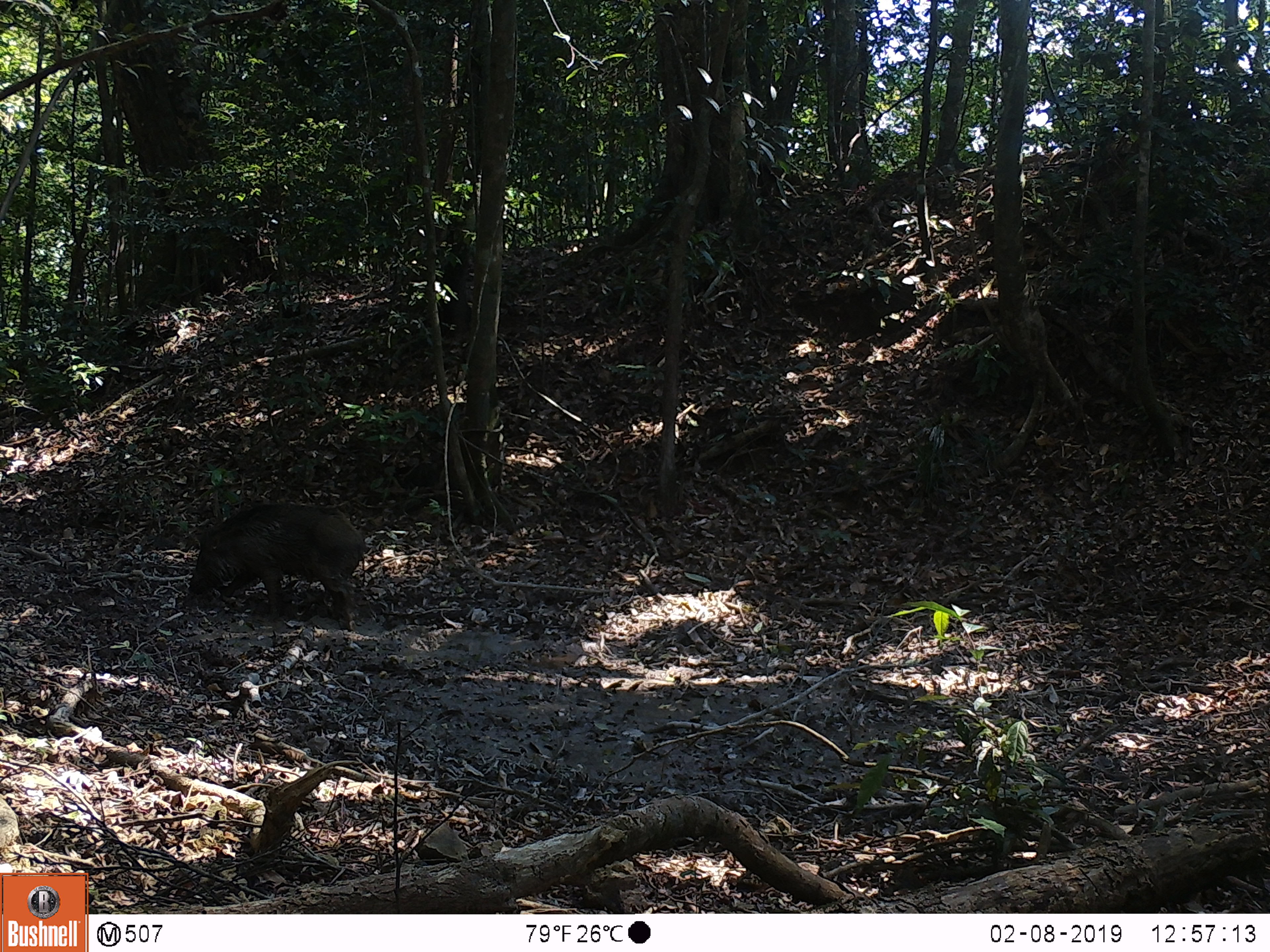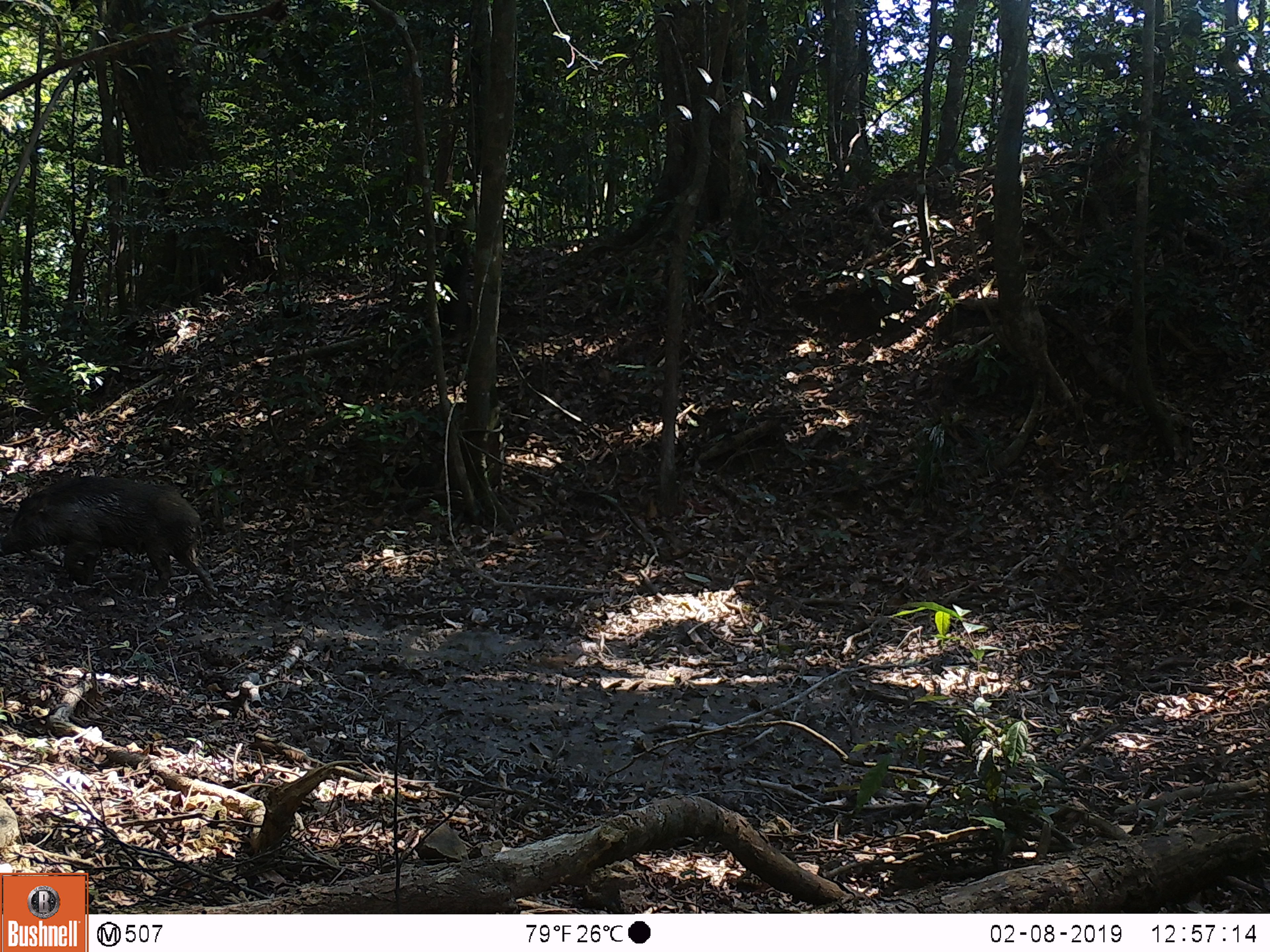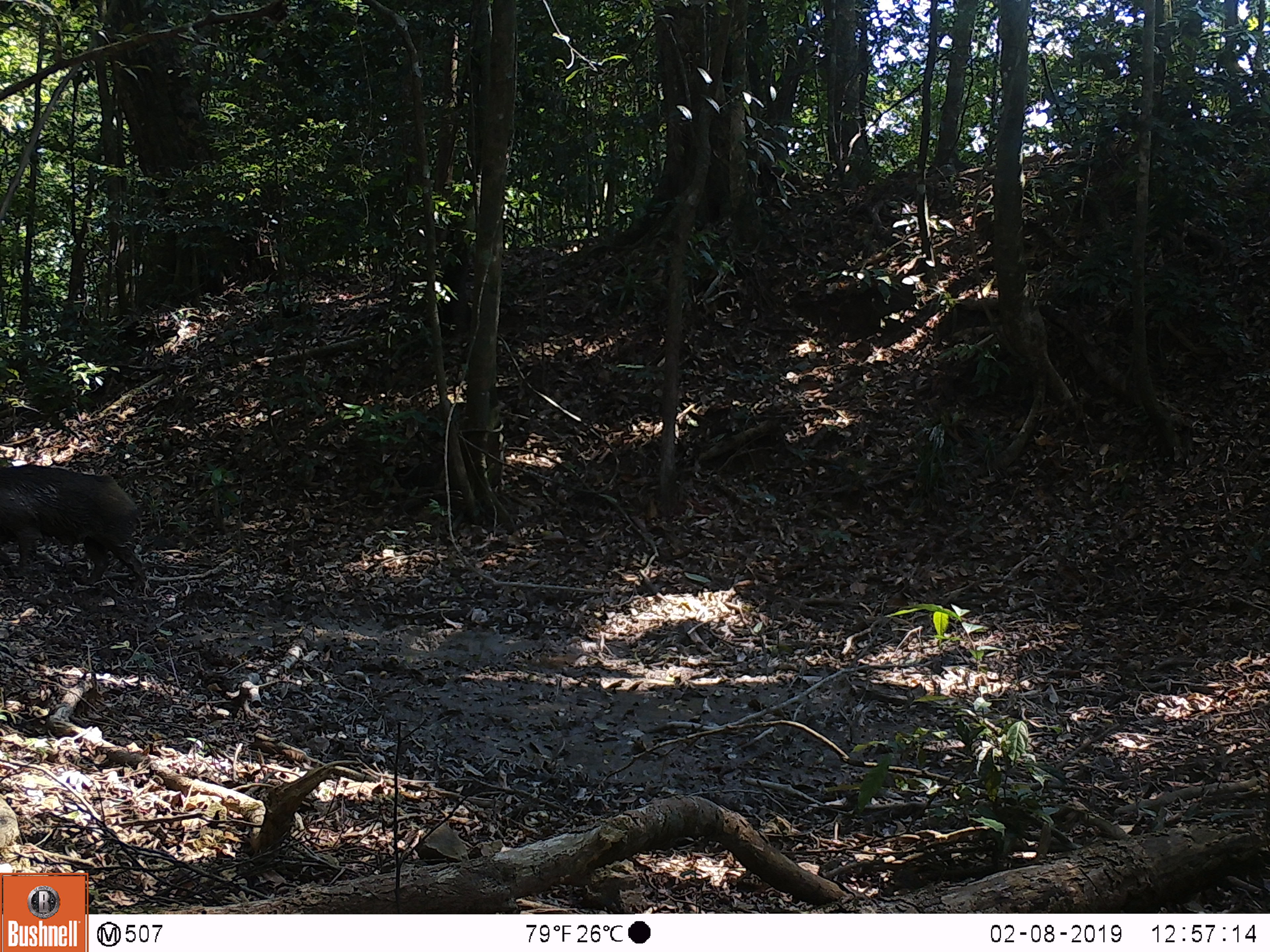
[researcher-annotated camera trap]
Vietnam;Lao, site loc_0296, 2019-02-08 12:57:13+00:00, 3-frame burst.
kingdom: Animalia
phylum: Chordata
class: Mammalia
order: Artiodactyla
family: Suidae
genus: Sus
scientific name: Sus scrofa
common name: eurasian wild pig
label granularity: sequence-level